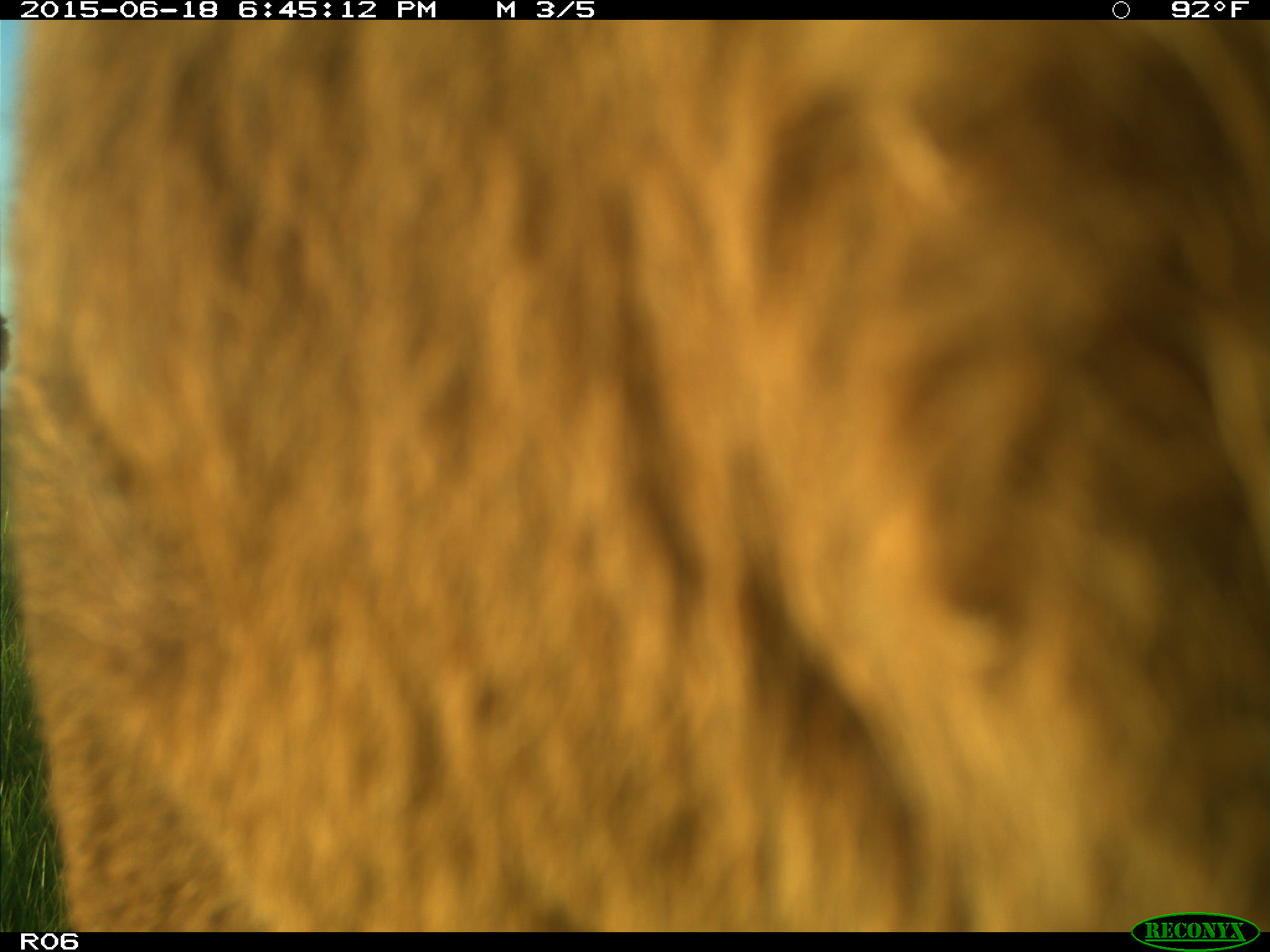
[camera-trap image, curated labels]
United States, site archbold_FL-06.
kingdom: Animalia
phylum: Chordata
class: Mammalia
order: Artiodactyla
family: Bovidae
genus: Bos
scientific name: Bos taurus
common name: domestic cow